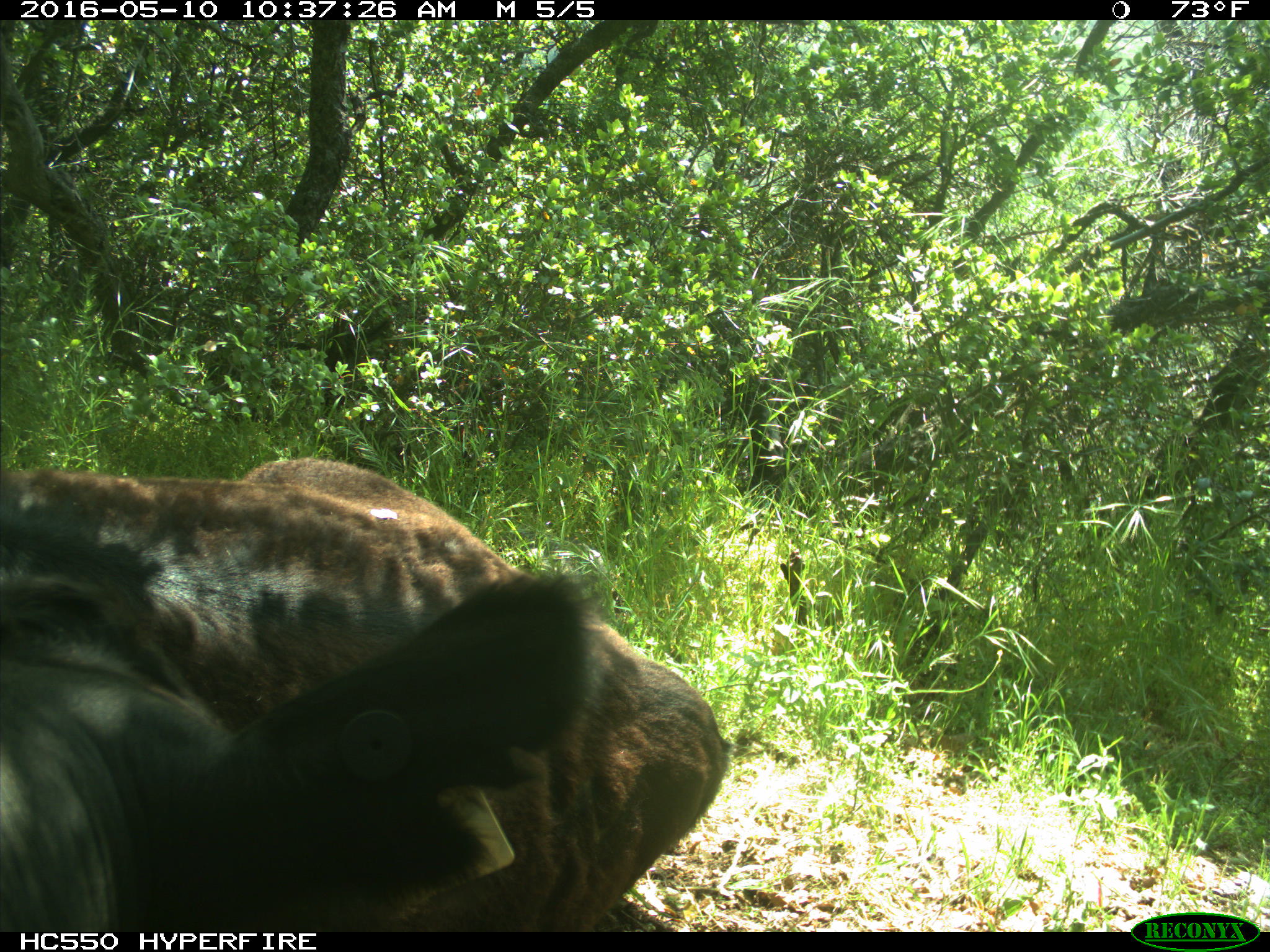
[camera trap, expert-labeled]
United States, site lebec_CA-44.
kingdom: Animalia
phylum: Chordata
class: Mammalia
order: Artiodactyla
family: Bovidae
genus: Bos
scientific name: Bos taurus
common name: domestic cow